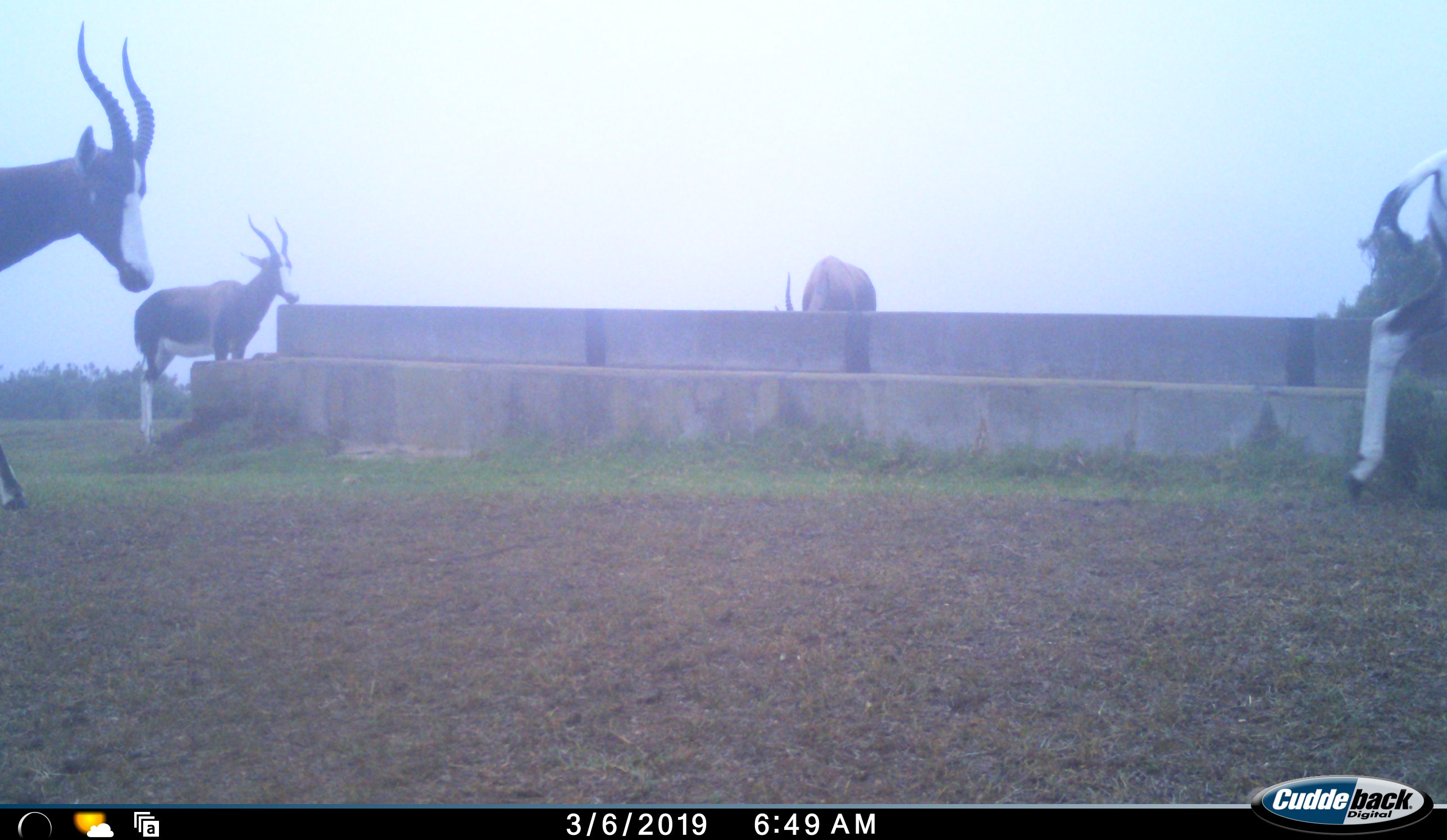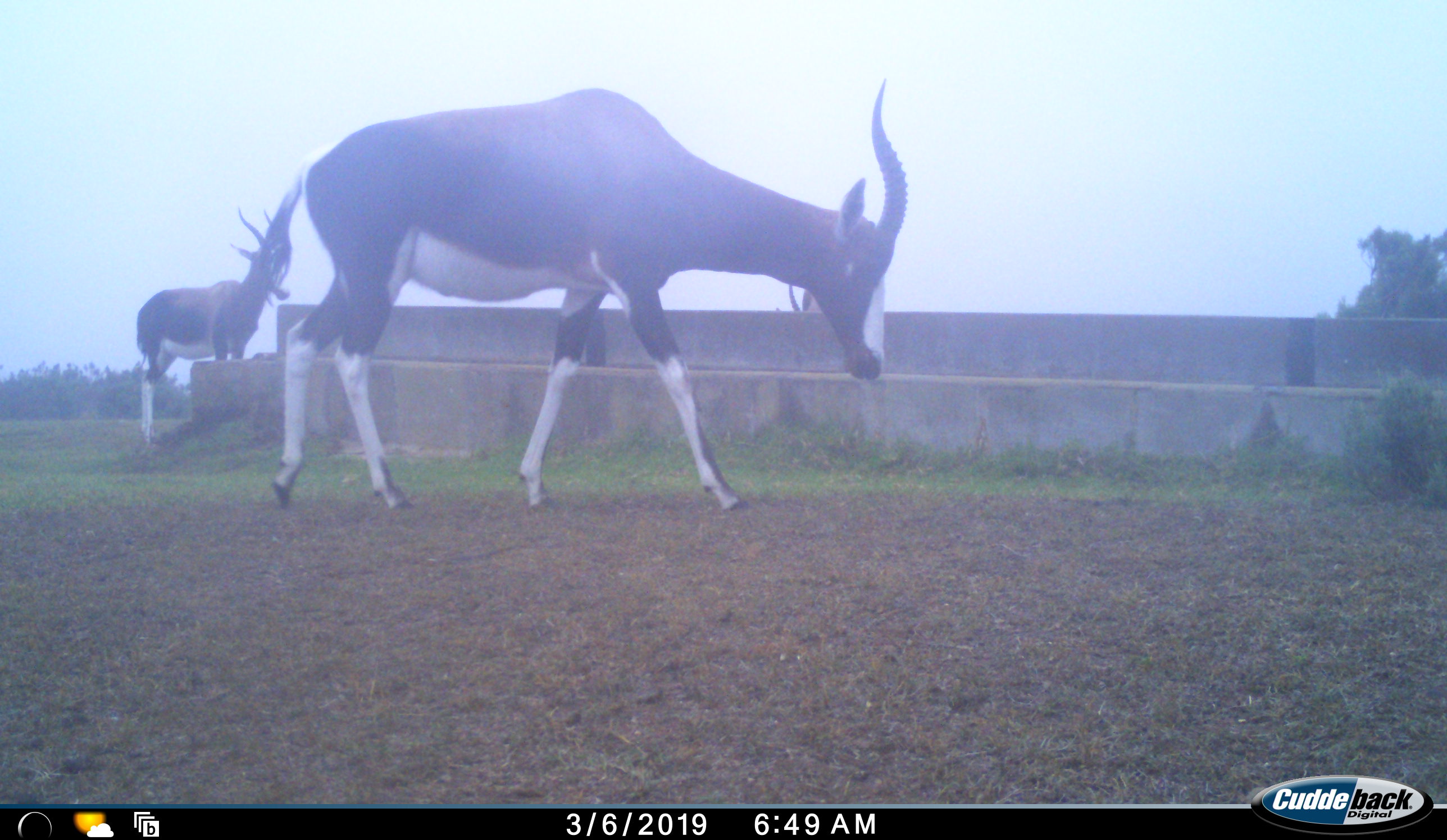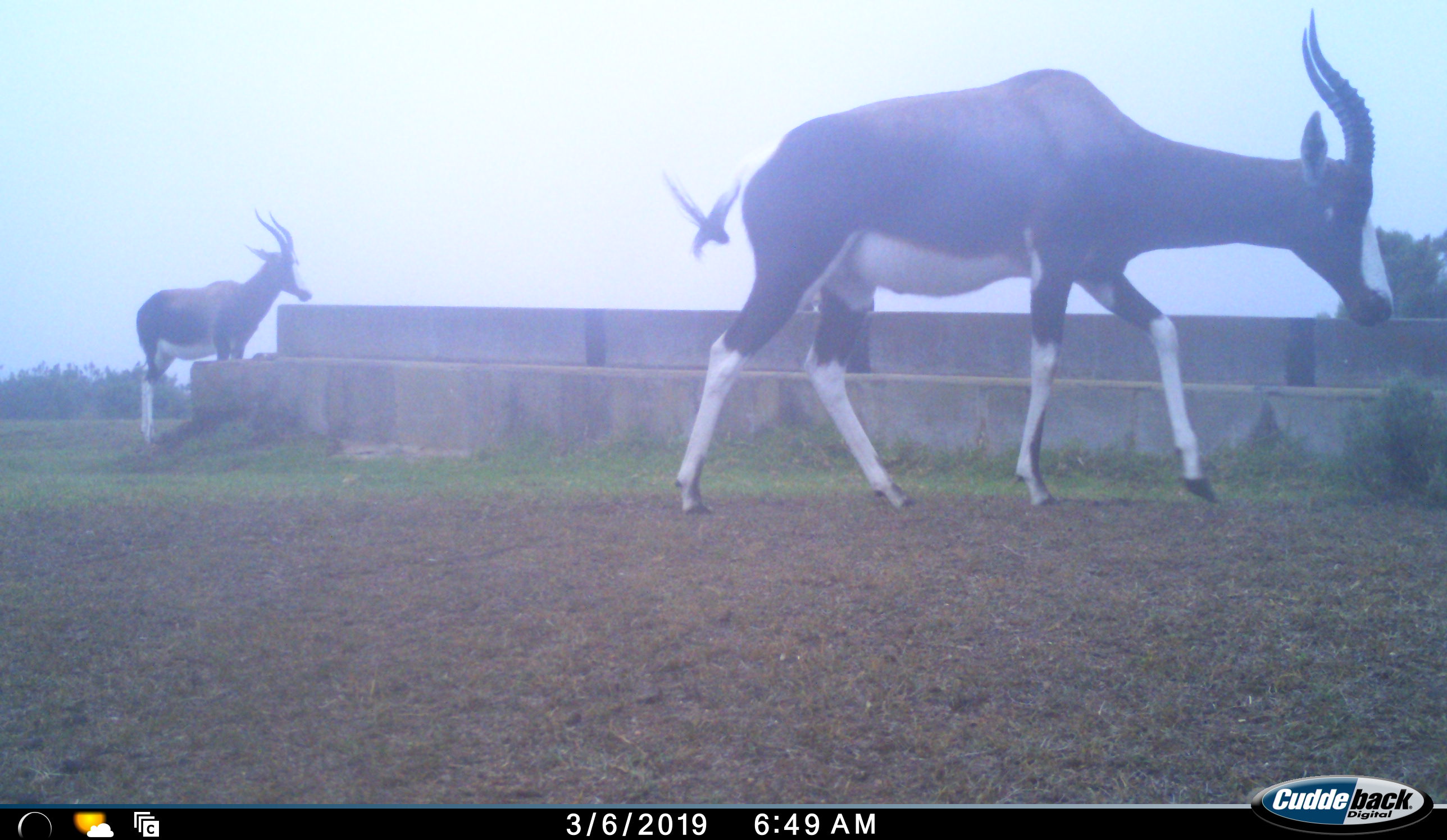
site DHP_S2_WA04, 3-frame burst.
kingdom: Animalia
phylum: Chordata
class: Mammalia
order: Artiodactyla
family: Bovidae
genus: Damaliscus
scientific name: Damaliscus pygargus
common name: bontebok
Bontebok (Damaliscus pygargus), count 4. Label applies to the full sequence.